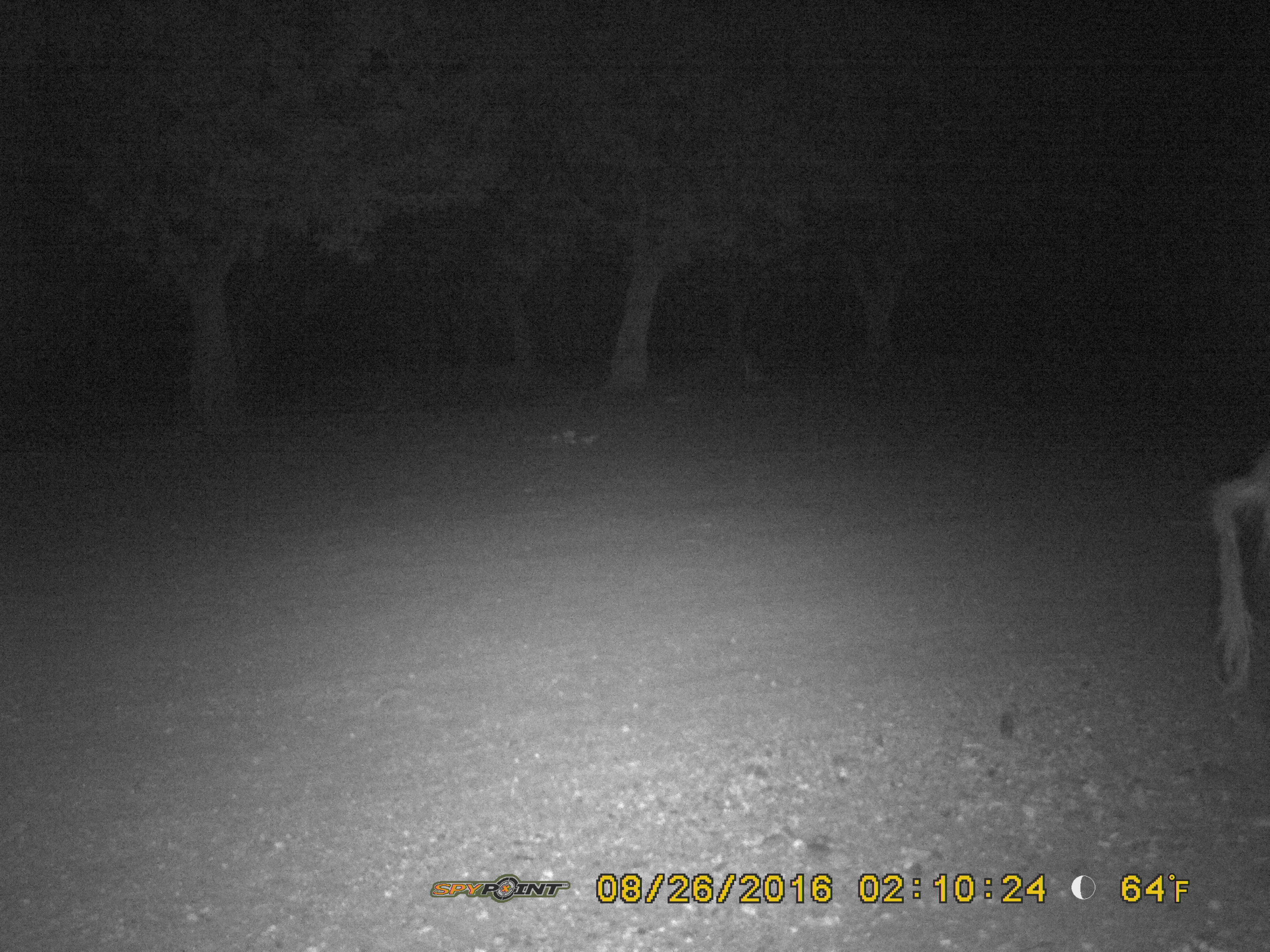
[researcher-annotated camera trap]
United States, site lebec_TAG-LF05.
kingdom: Animalia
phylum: Chordata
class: Mammalia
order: Artiodactyla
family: Suidae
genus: Sus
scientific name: Sus scrofa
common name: wild boar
Sus scrofa (wild boar).